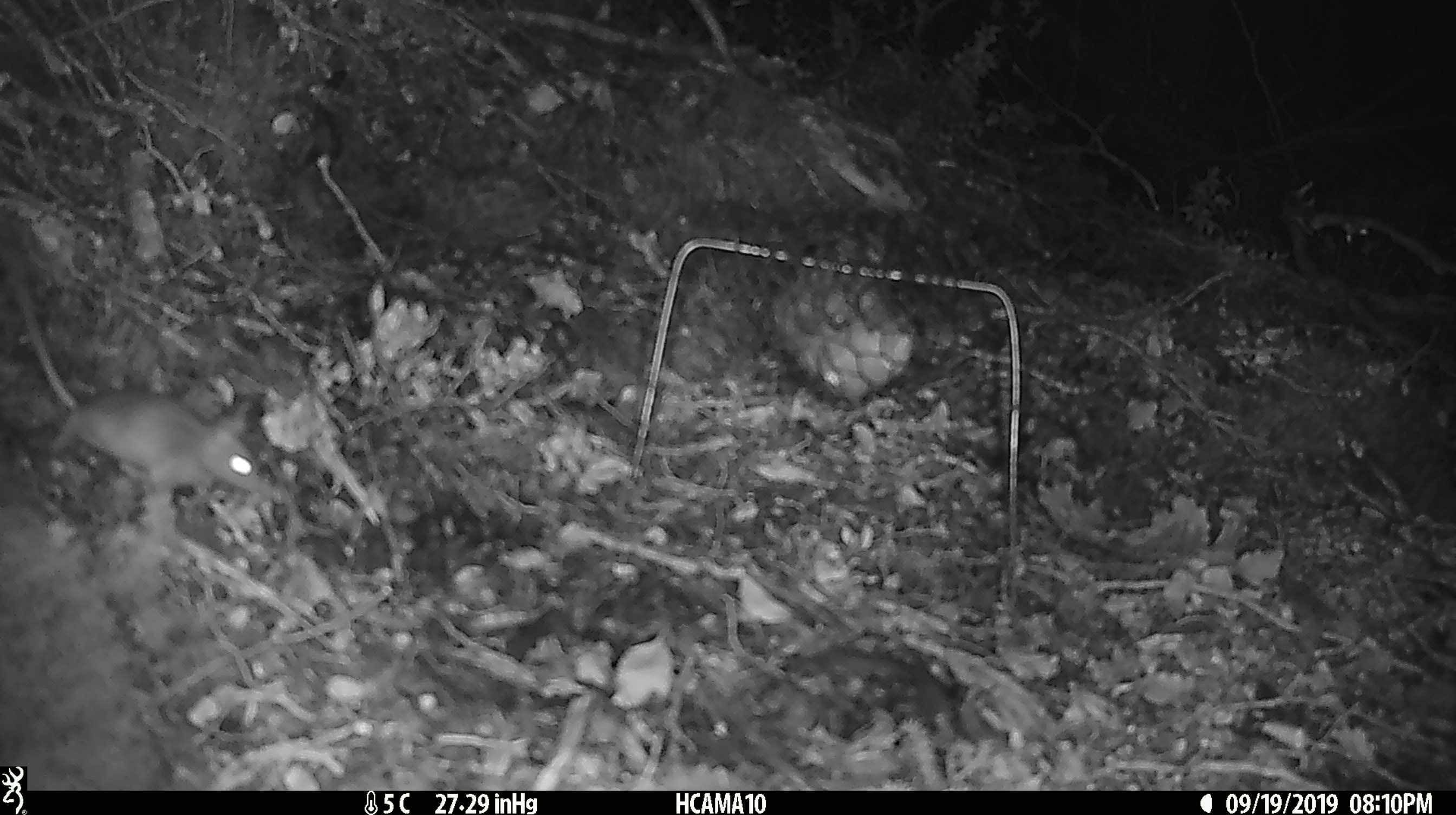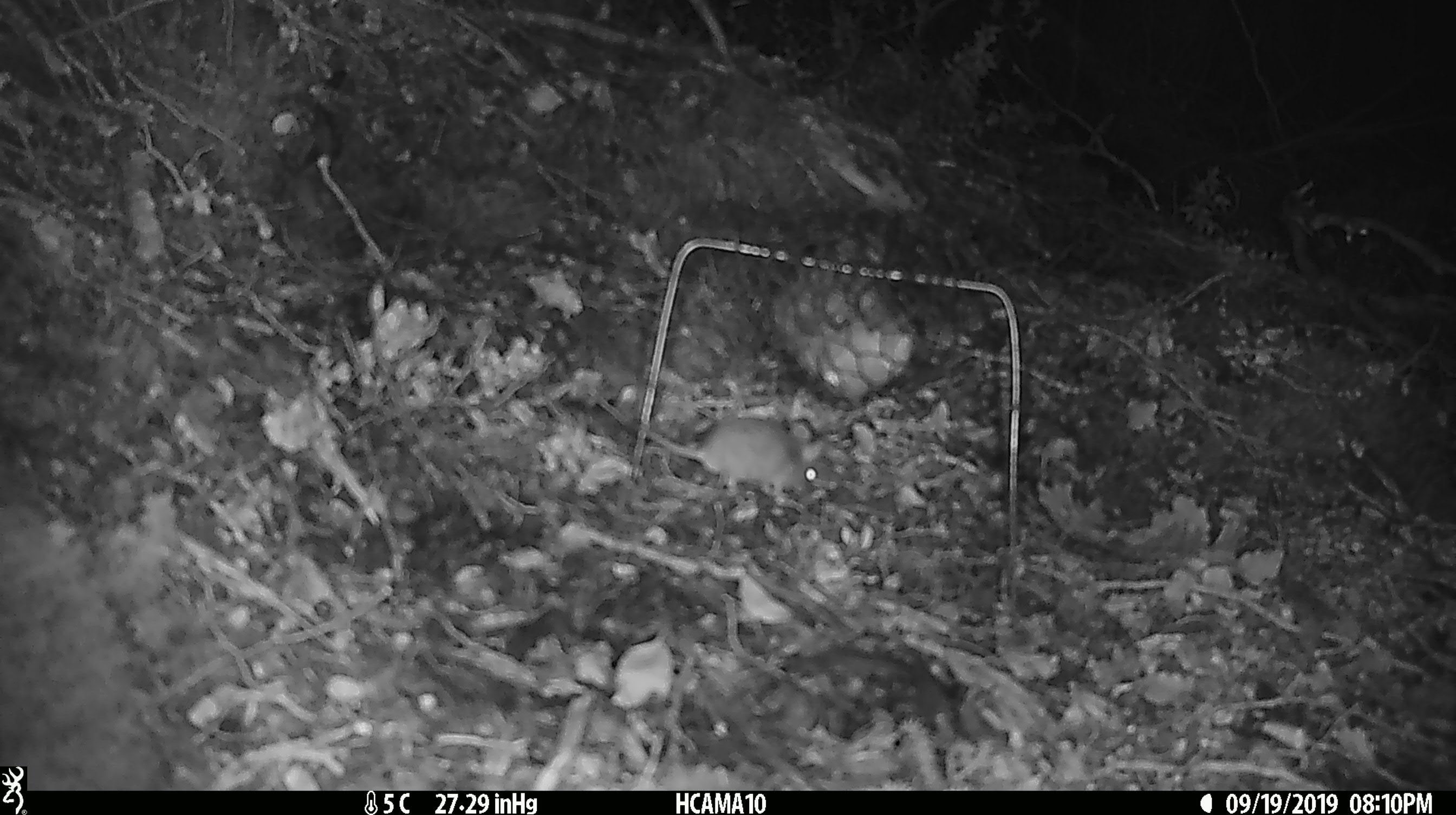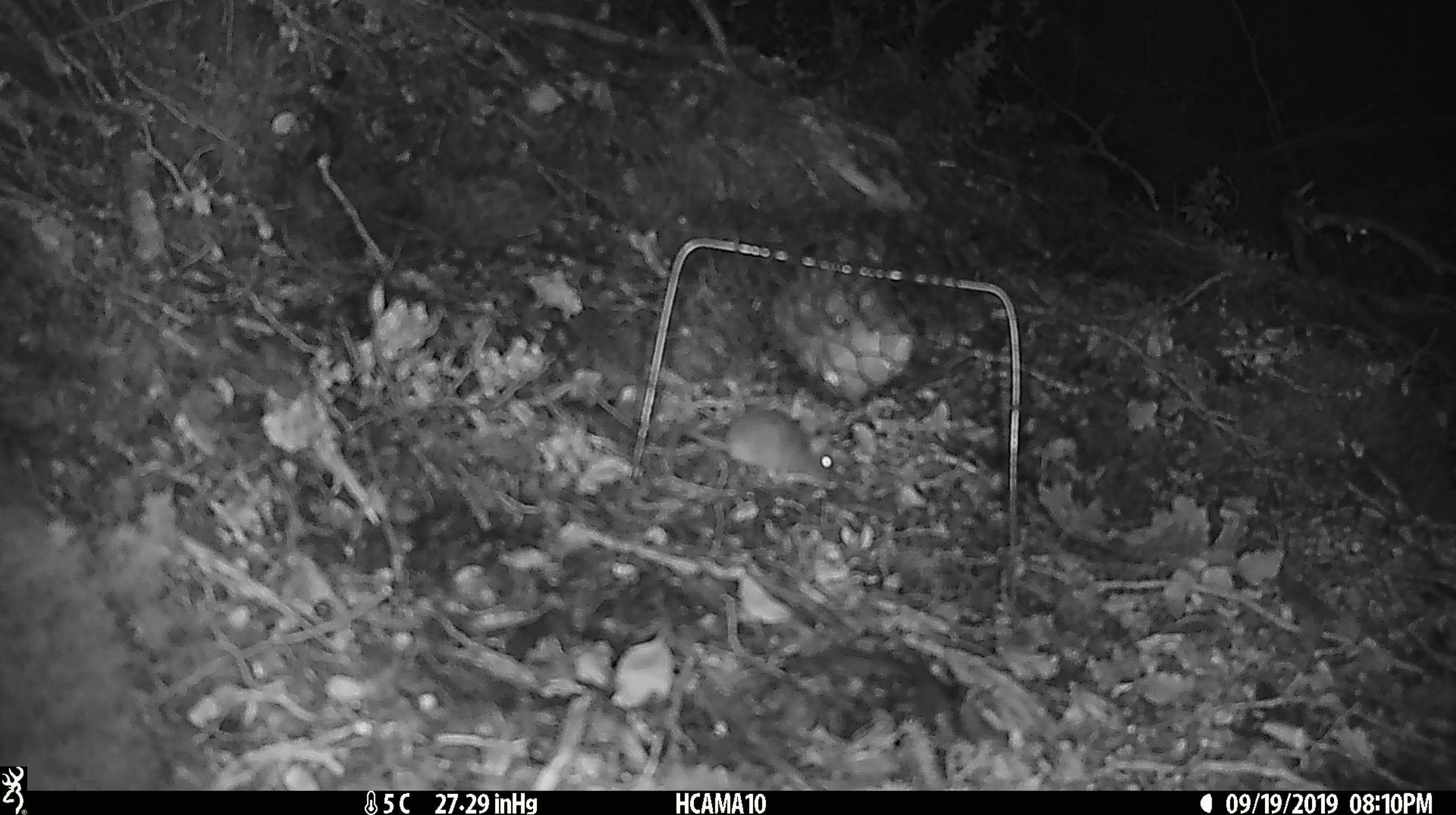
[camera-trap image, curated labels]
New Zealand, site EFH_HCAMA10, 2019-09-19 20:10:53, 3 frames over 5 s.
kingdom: Animalia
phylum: Chordata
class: Mammalia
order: Rodentia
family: Muridae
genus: Mus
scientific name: Mus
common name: mouse